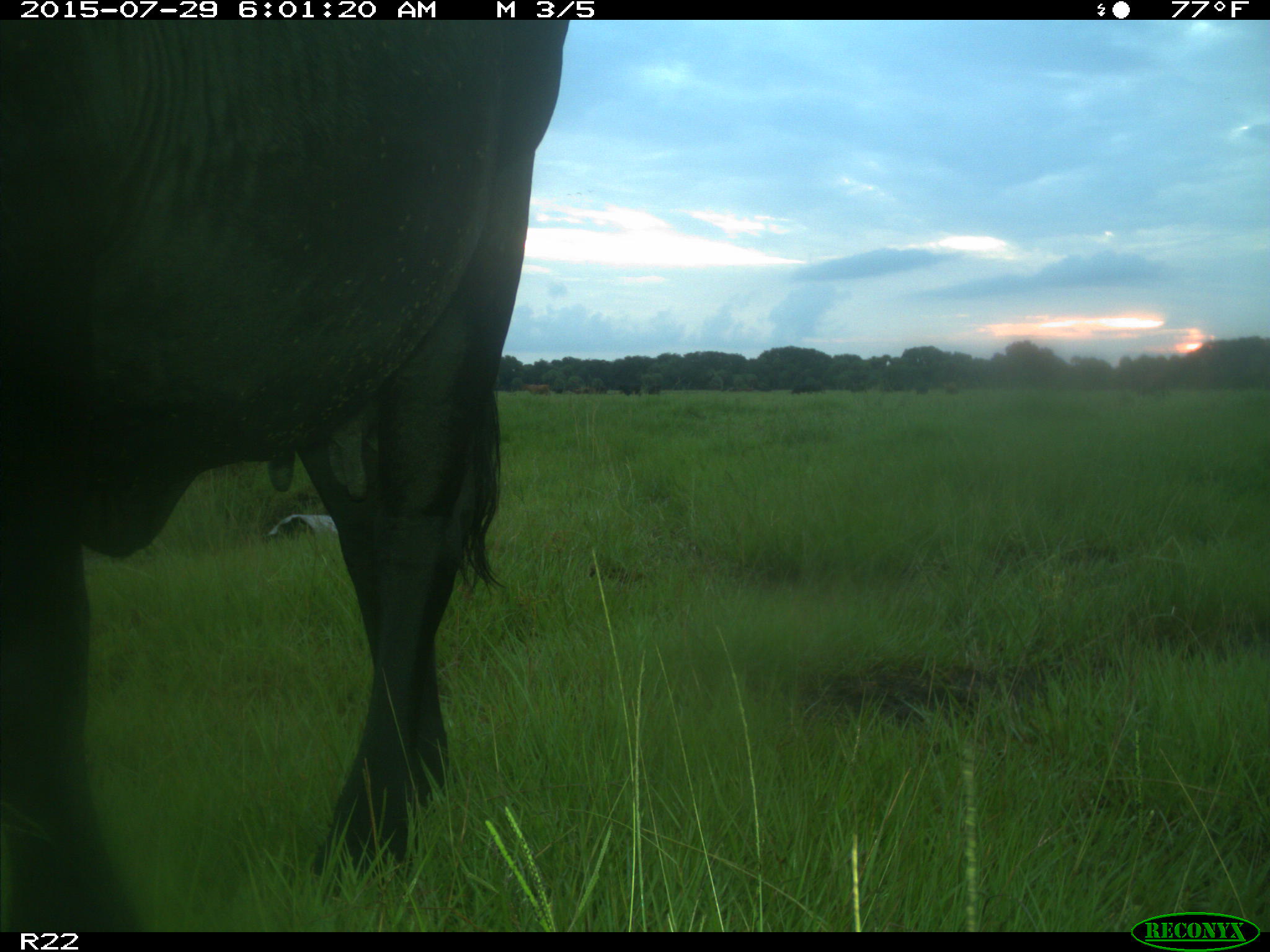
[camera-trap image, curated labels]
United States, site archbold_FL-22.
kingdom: Animalia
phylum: Chordata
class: Mammalia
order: Artiodactyla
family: Bovidae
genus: Bos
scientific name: Bos taurus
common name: domestic cow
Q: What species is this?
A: Bos taurus (domestic cow).